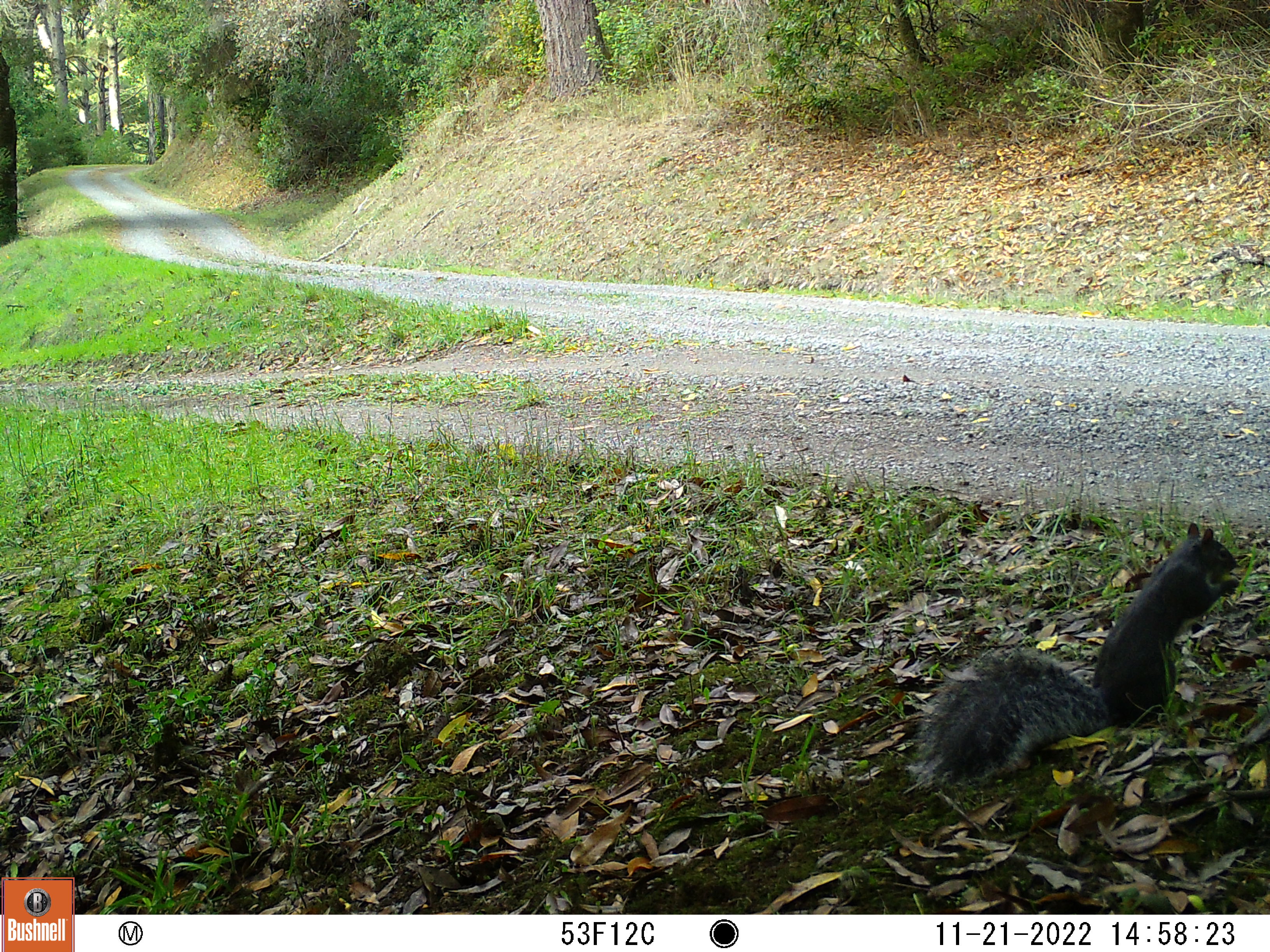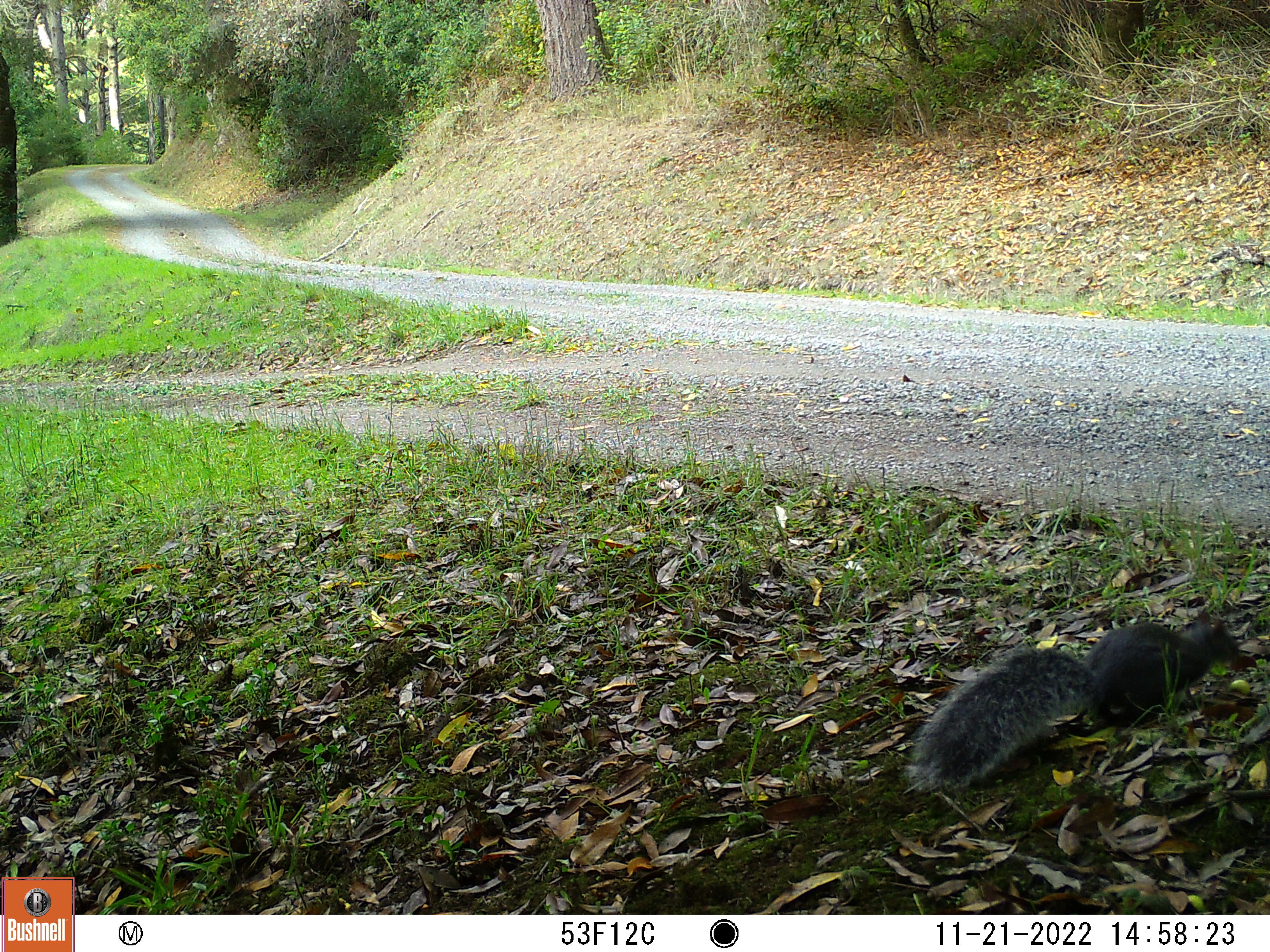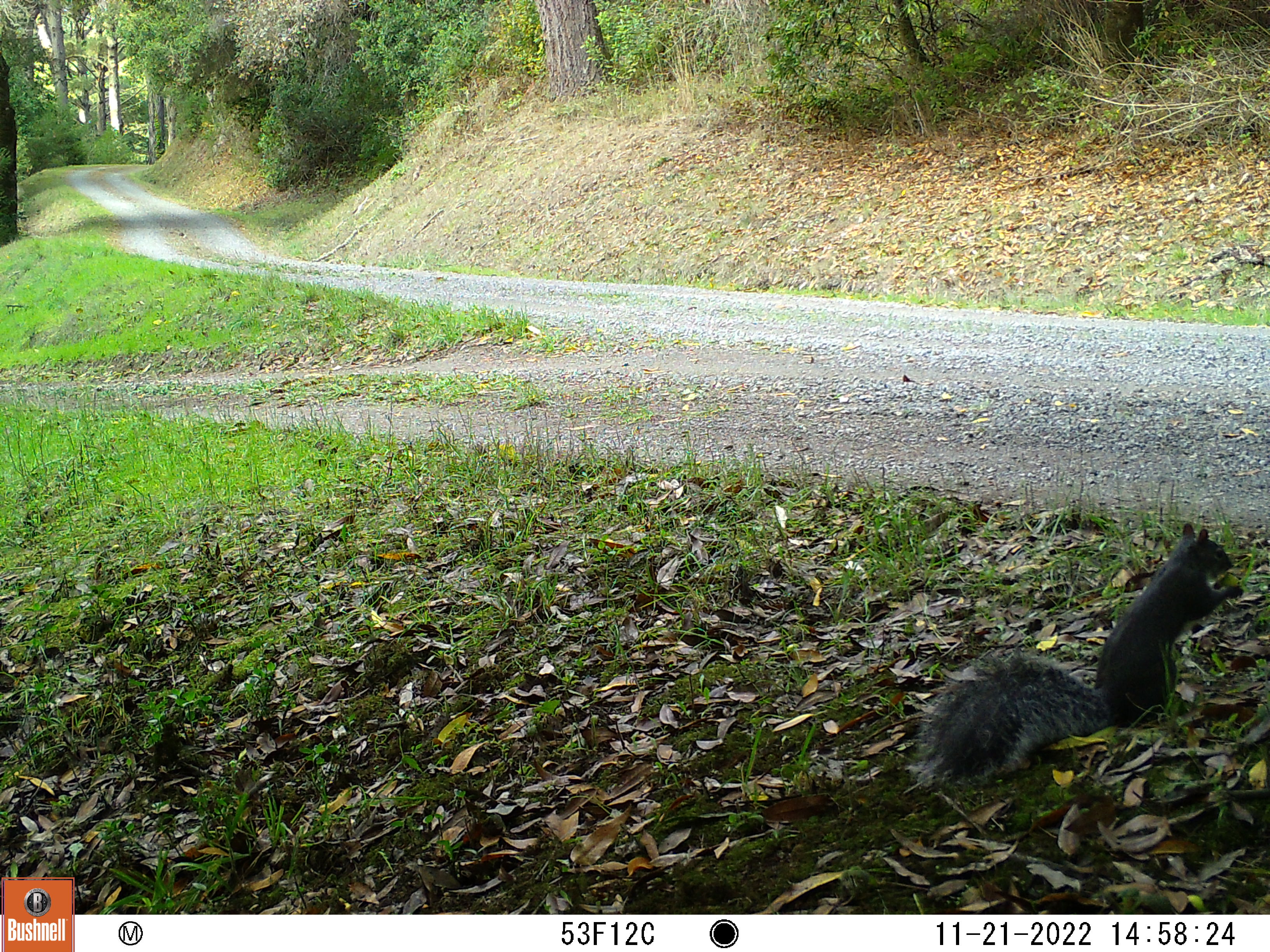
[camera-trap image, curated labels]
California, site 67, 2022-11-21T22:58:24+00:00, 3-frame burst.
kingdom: Animalia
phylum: Chordata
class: Mammalia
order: Rodentia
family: Sciuridae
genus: Sciurus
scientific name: Sciurus griseus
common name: western gray squirrel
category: western grey squirrel